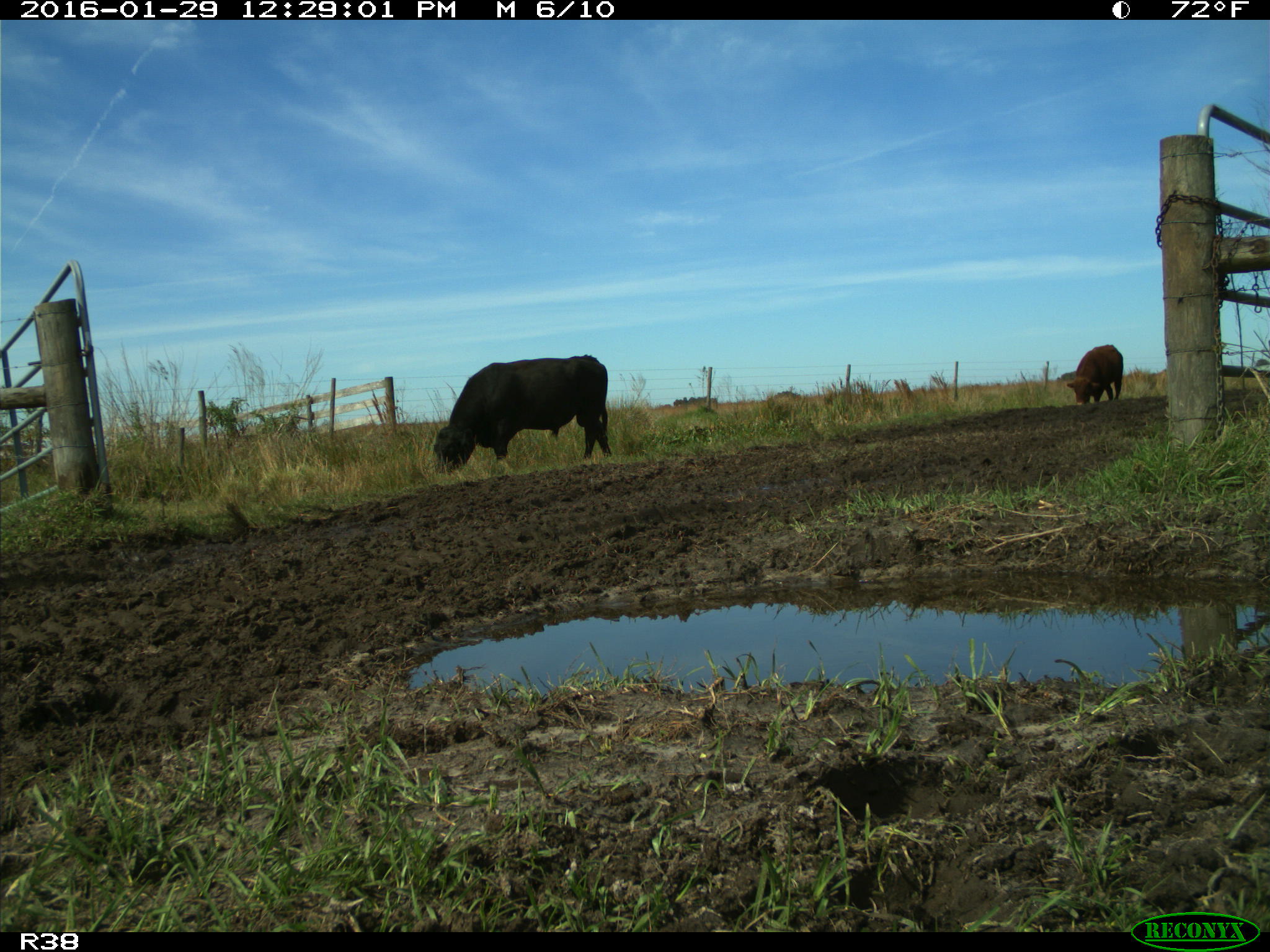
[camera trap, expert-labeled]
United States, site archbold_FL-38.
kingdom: Animalia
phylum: Chordata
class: Mammalia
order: Artiodactyla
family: Bovidae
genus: Bos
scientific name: Bos taurus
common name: domestic cow